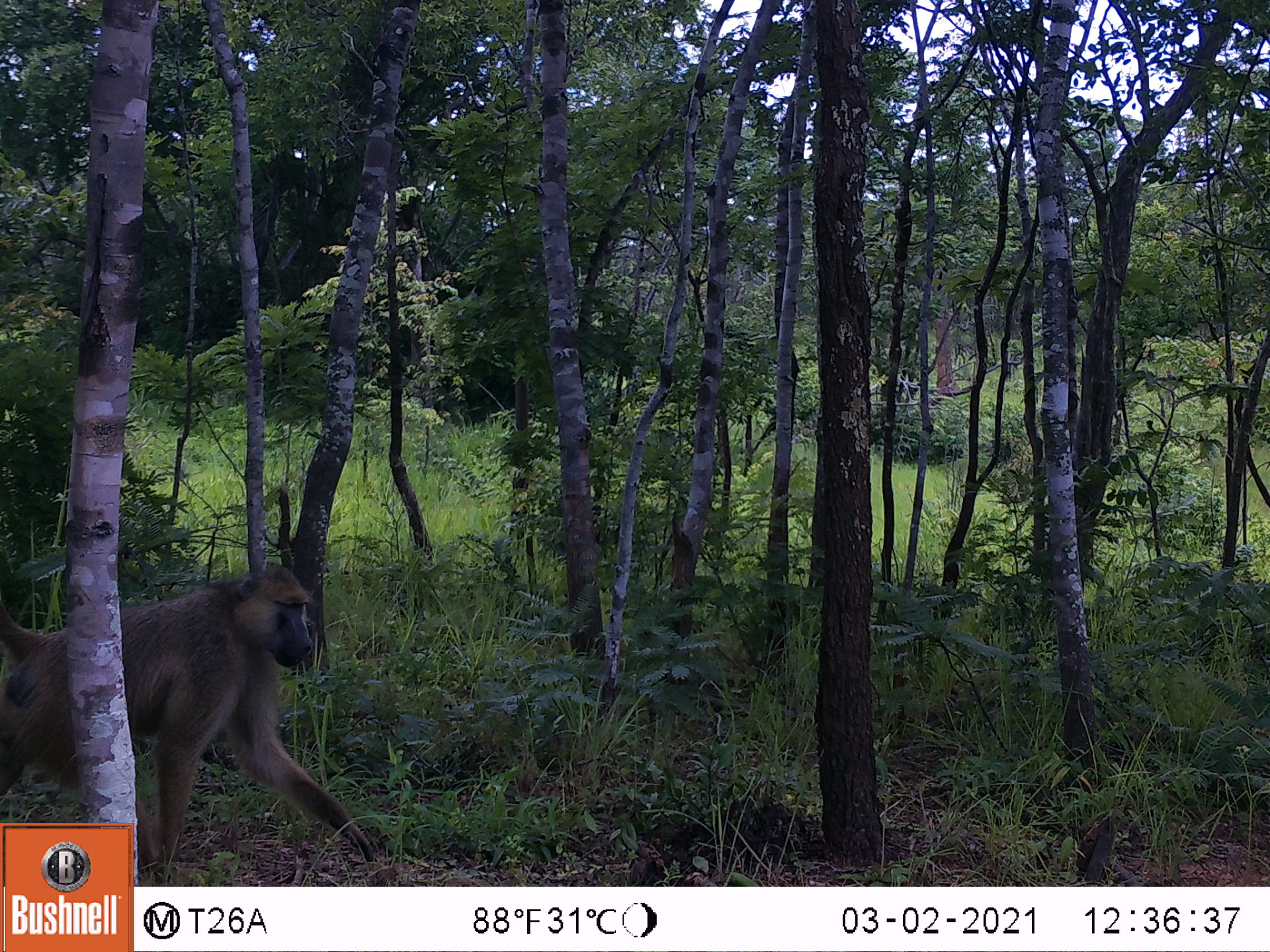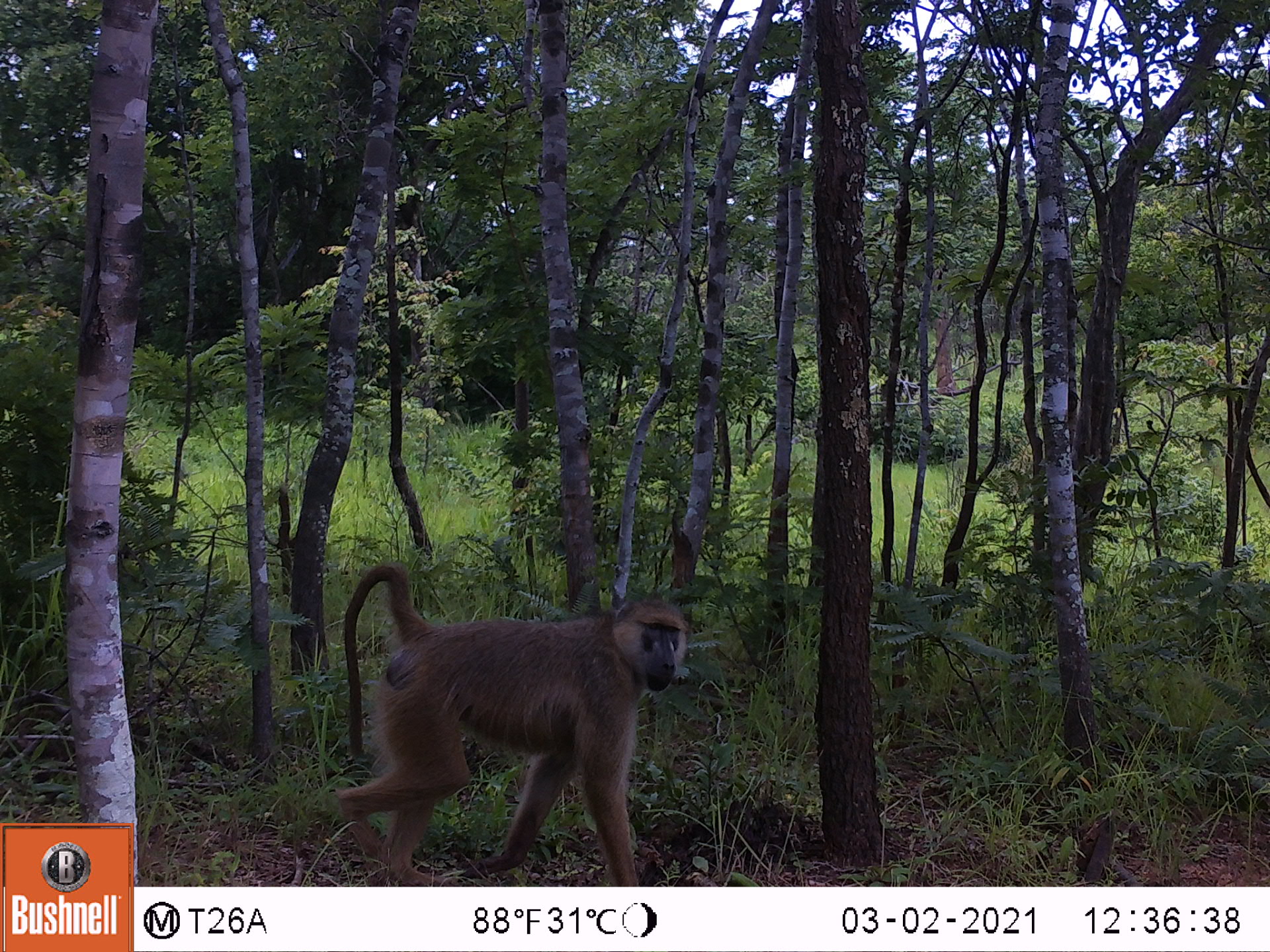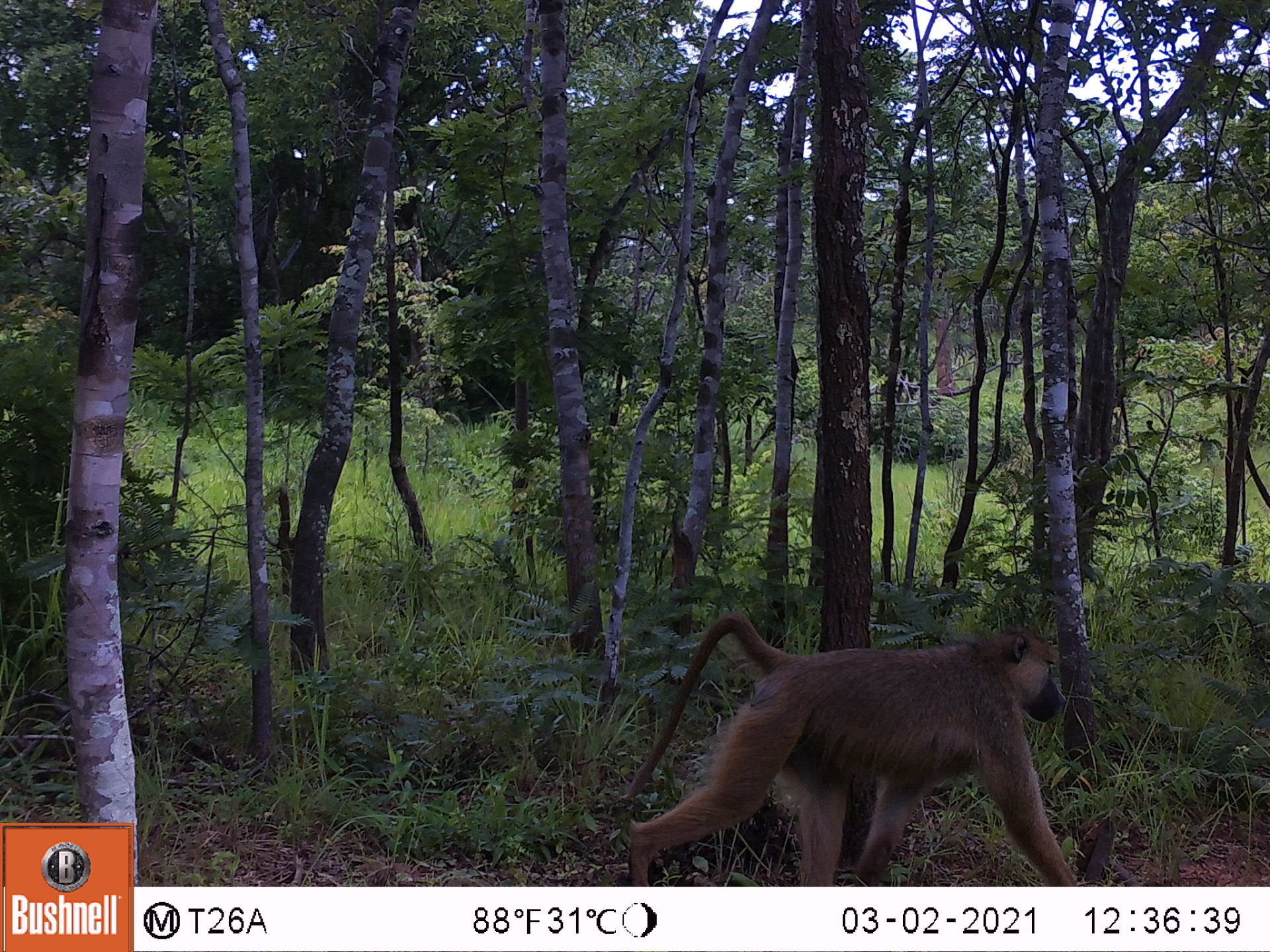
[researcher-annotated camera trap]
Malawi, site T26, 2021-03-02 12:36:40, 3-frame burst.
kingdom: Animalia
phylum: Chordata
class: Mammalia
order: Primates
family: Cercopithecidae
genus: Papio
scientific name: Papio cynocephalus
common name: yellow baboon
Yellow baboon (Papio cynocephalus), count 1.